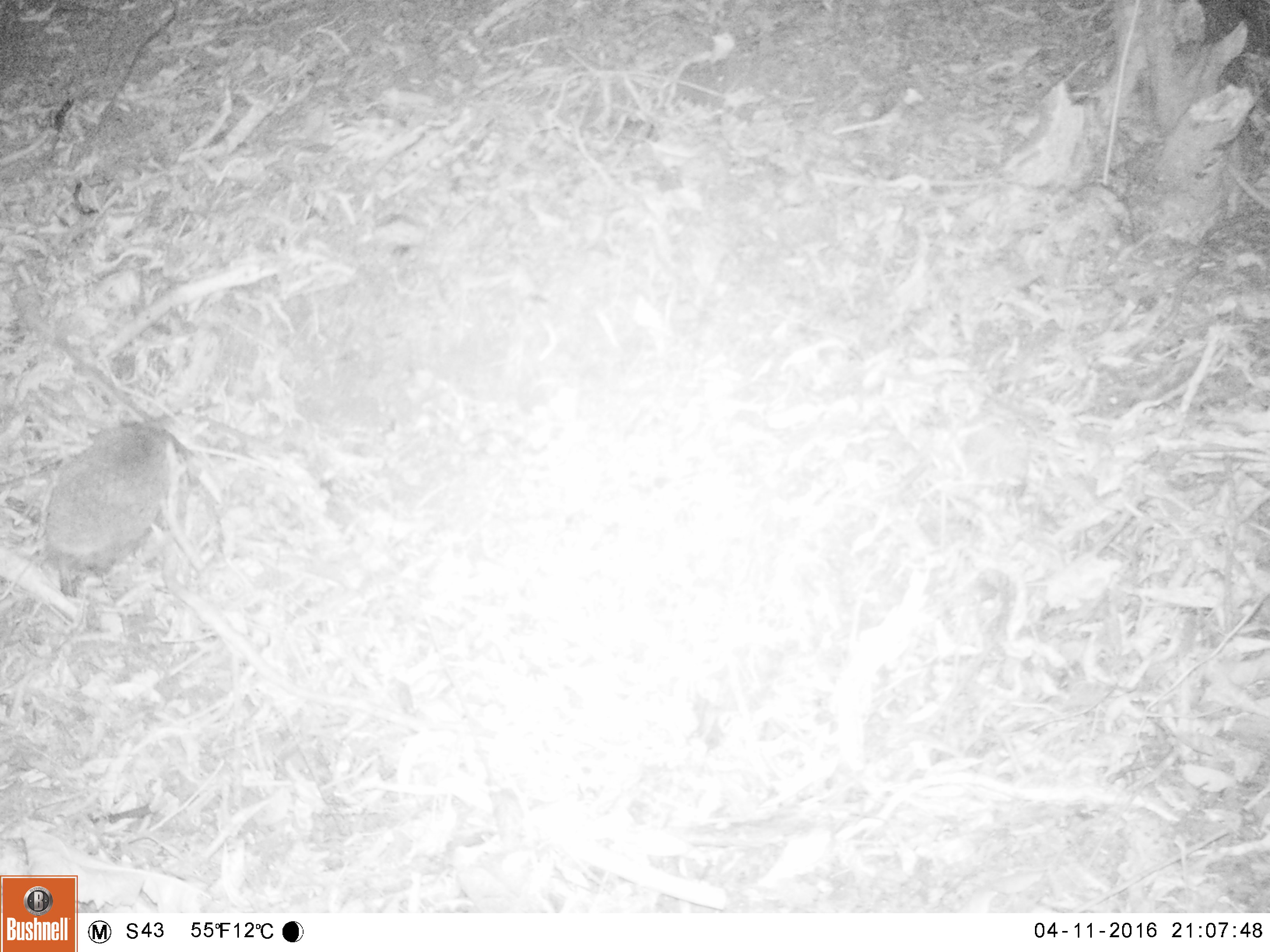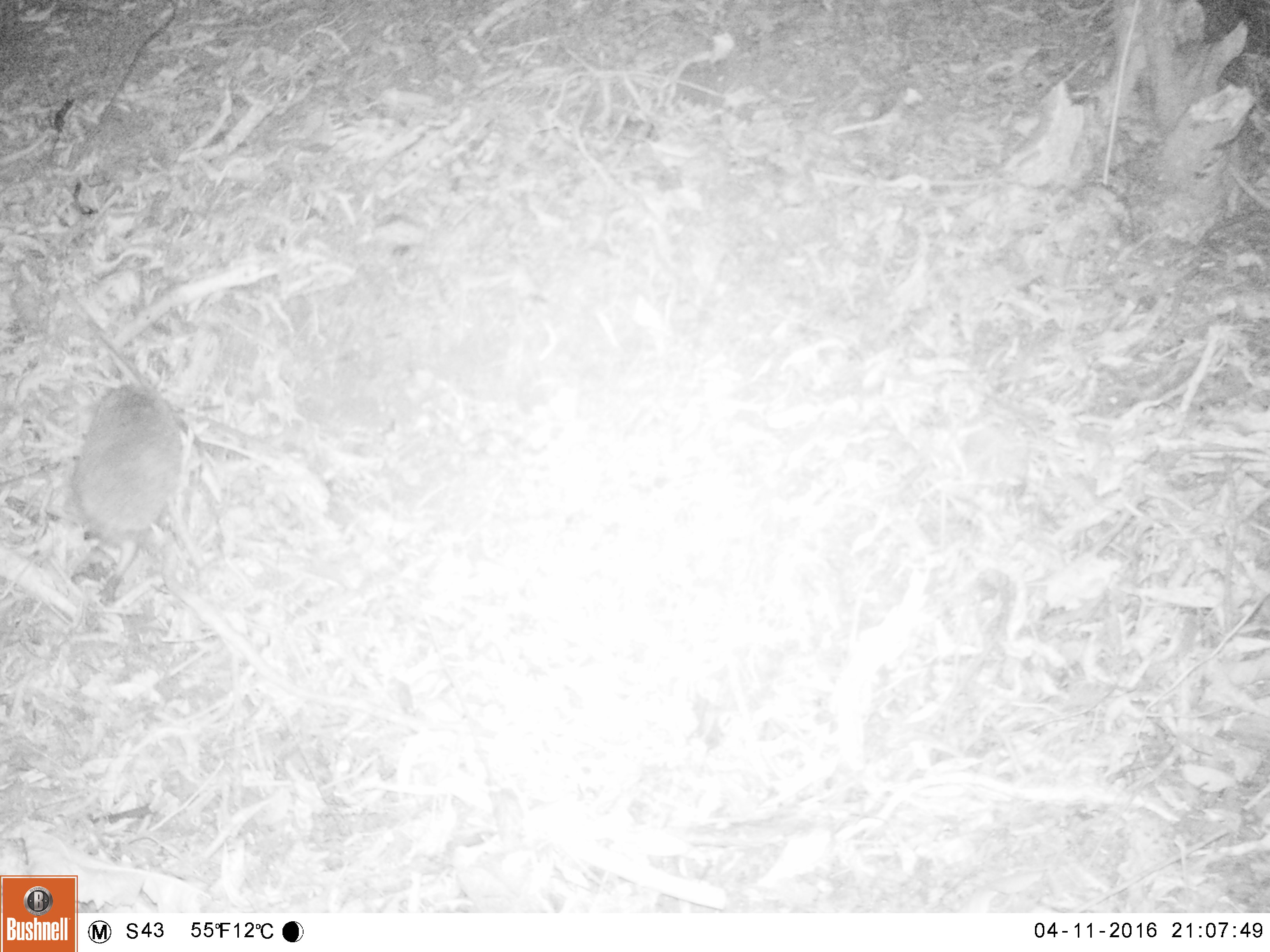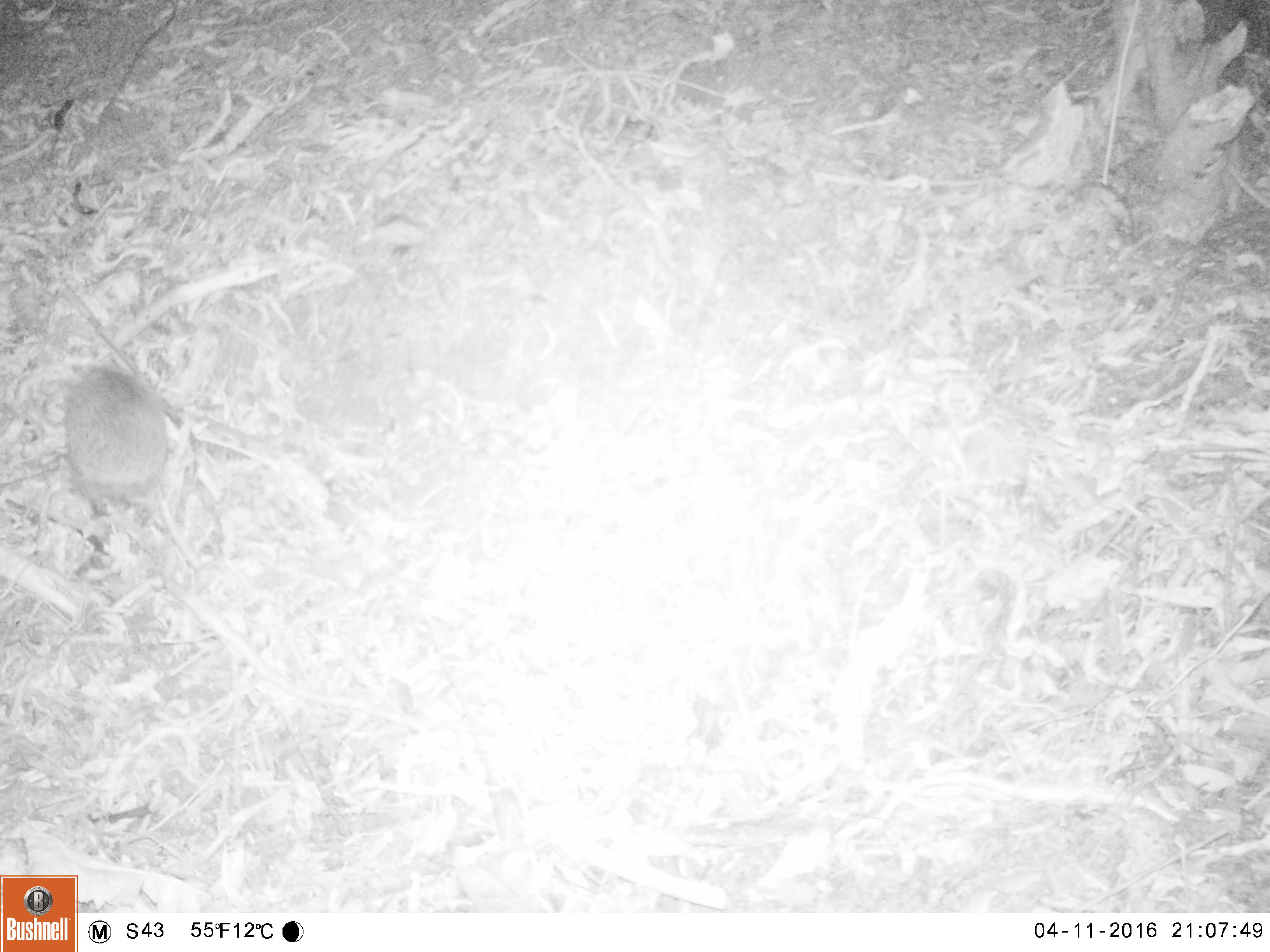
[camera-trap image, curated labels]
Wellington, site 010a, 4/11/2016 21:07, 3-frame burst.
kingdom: Animalia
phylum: Chordata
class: Mammalia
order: Eulipotyphla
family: Erinaceidae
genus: Erinaceus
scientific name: Erinaceus europaeus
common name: hedgehog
Hedgehog (Erinaceus europaeus).